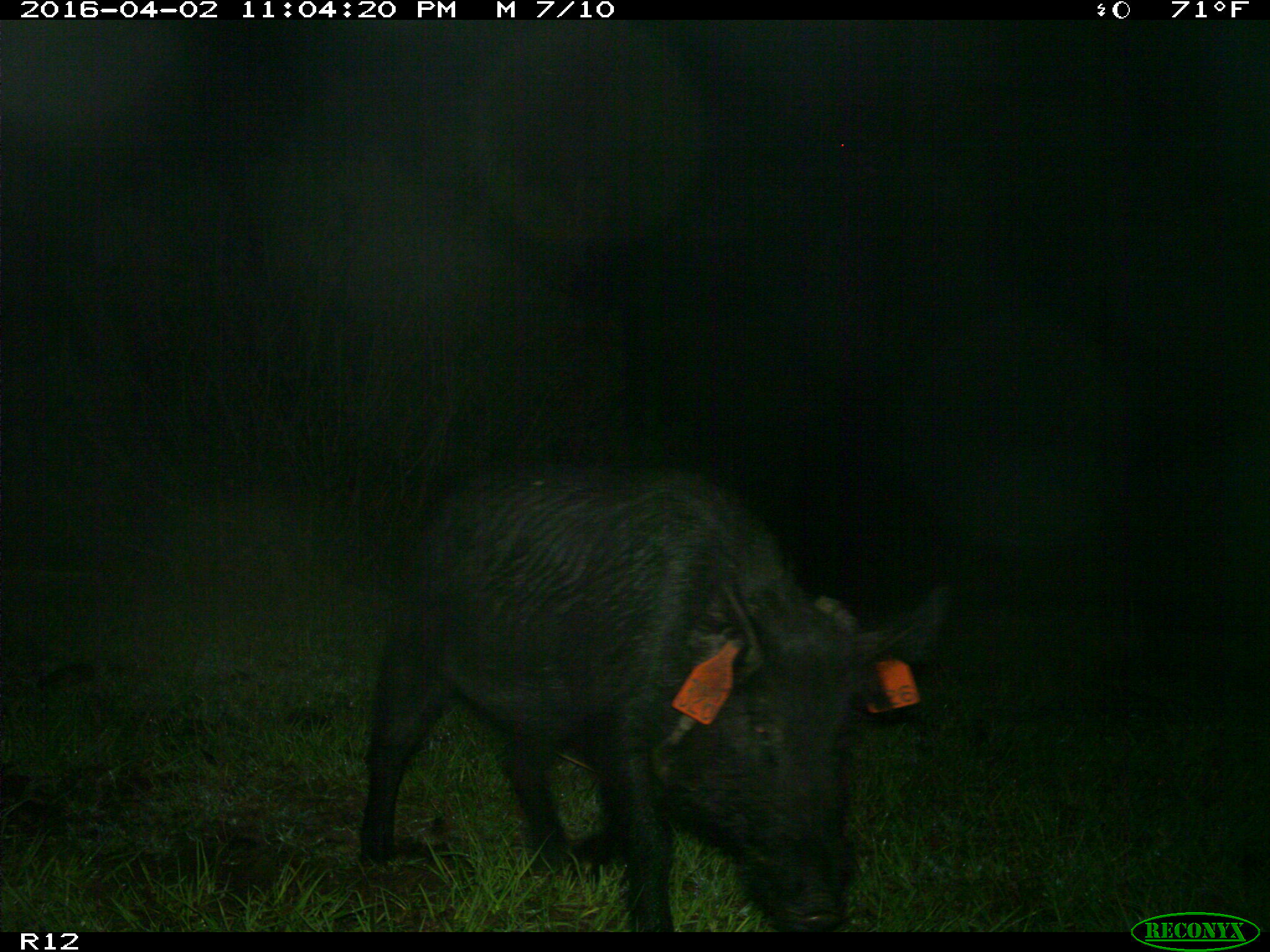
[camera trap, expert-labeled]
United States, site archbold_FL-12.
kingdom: Animalia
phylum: Chordata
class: Mammalia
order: Artiodactyla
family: Suidae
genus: Sus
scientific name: Sus scrofa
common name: wild boar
Sus scrofa (wild boar).